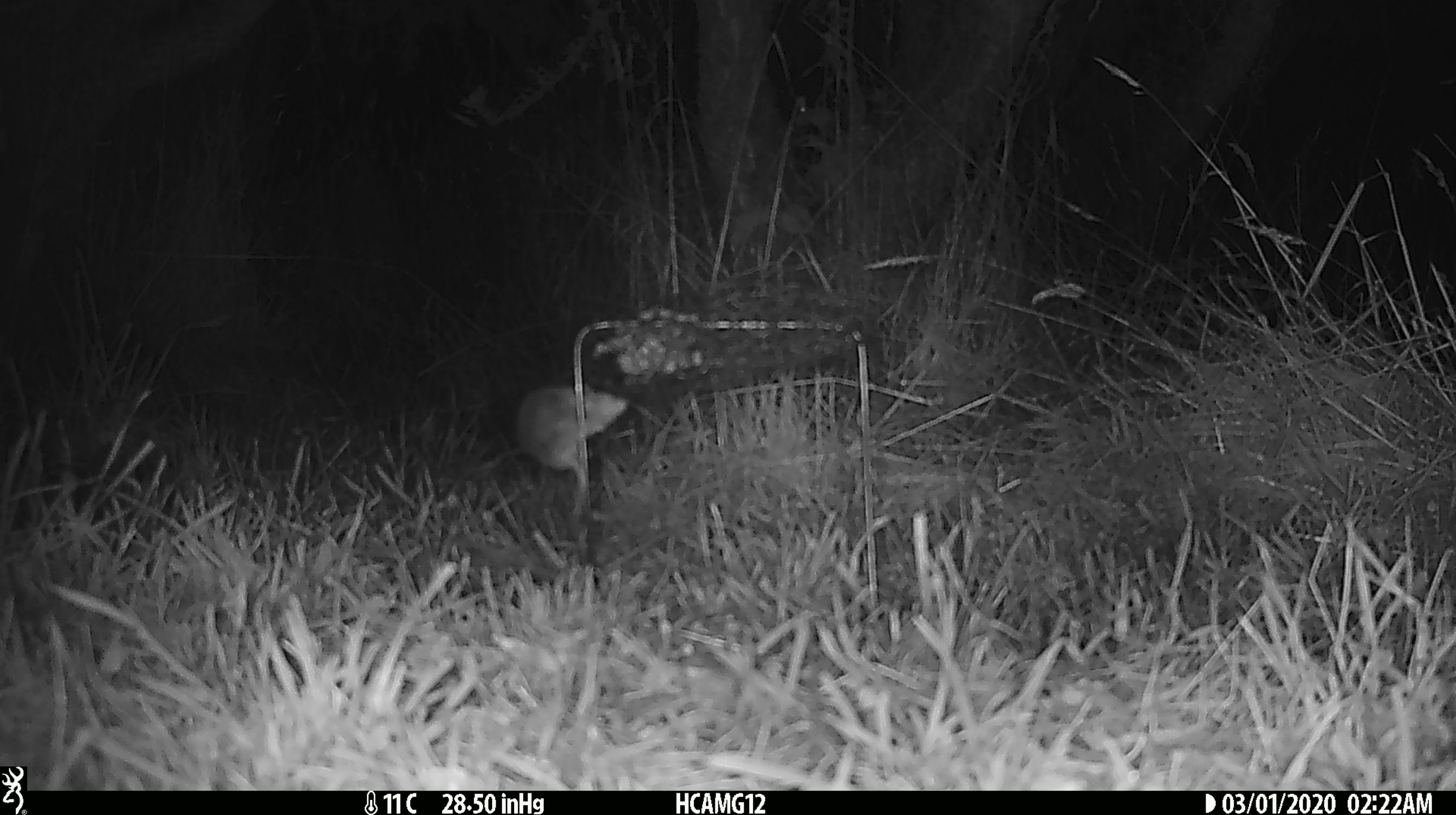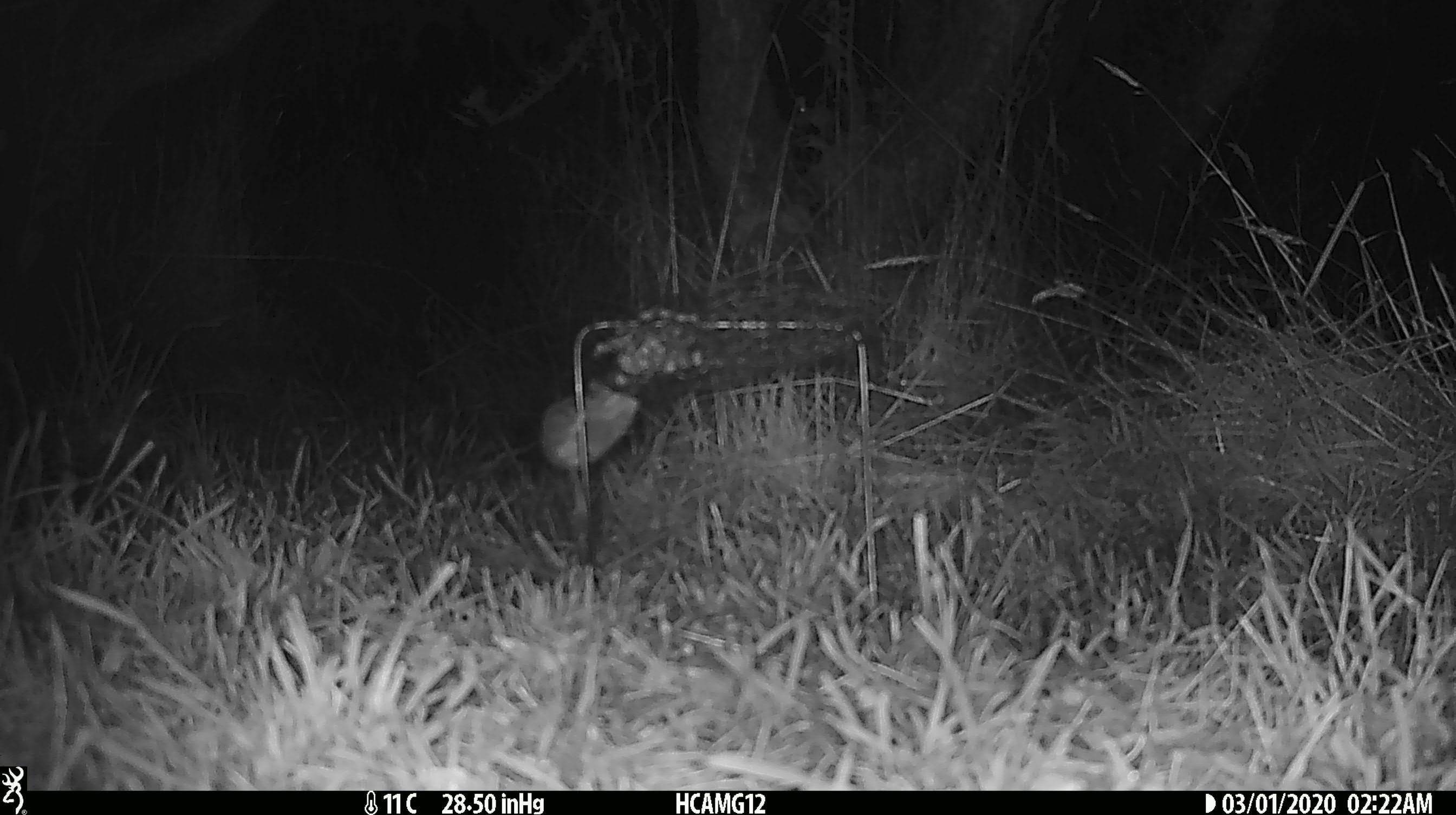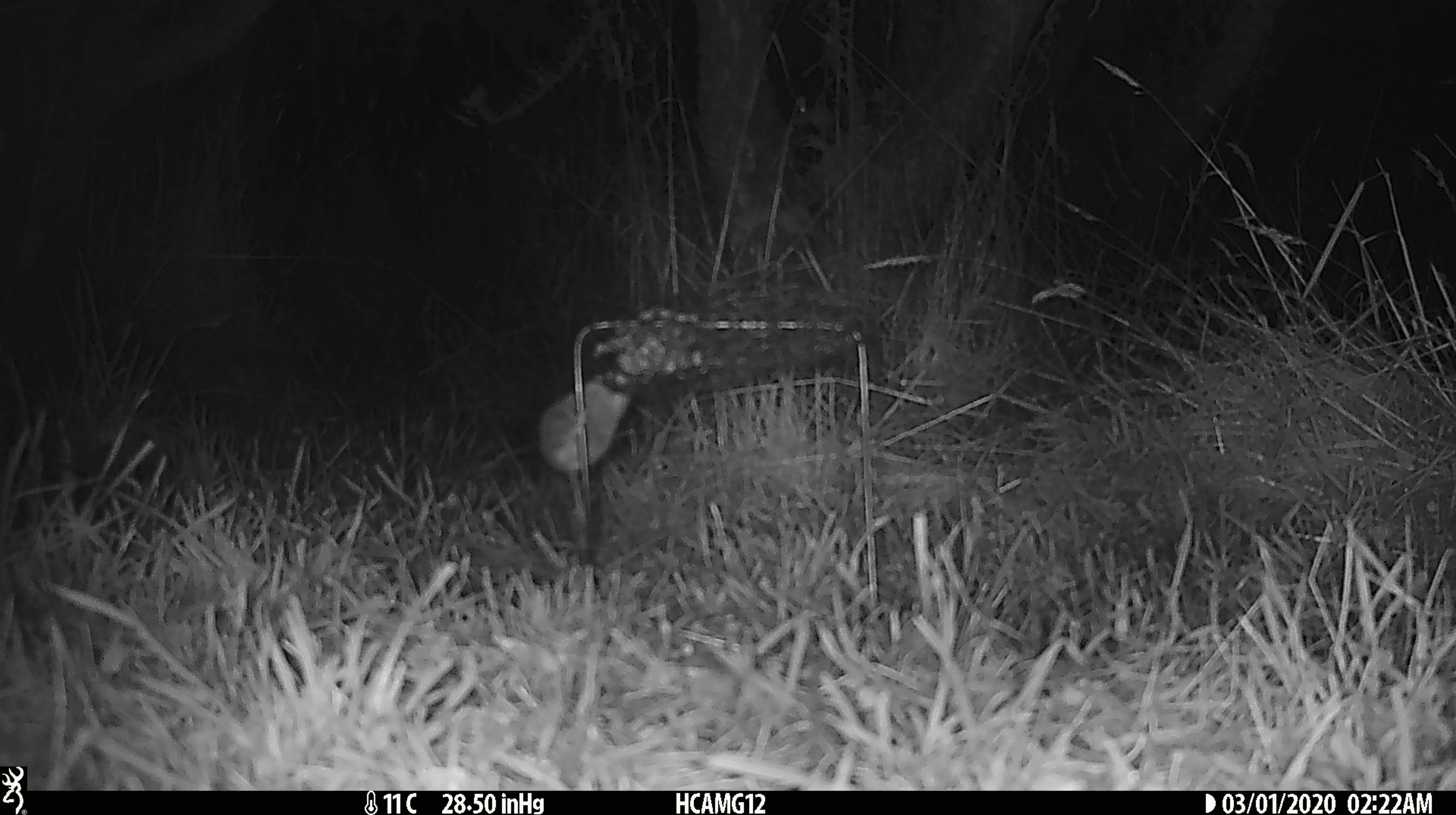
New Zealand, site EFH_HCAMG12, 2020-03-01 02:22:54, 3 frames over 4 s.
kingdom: Animalia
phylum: Chordata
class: Mammalia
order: Rodentia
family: Muridae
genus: Mus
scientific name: Mus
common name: mouse